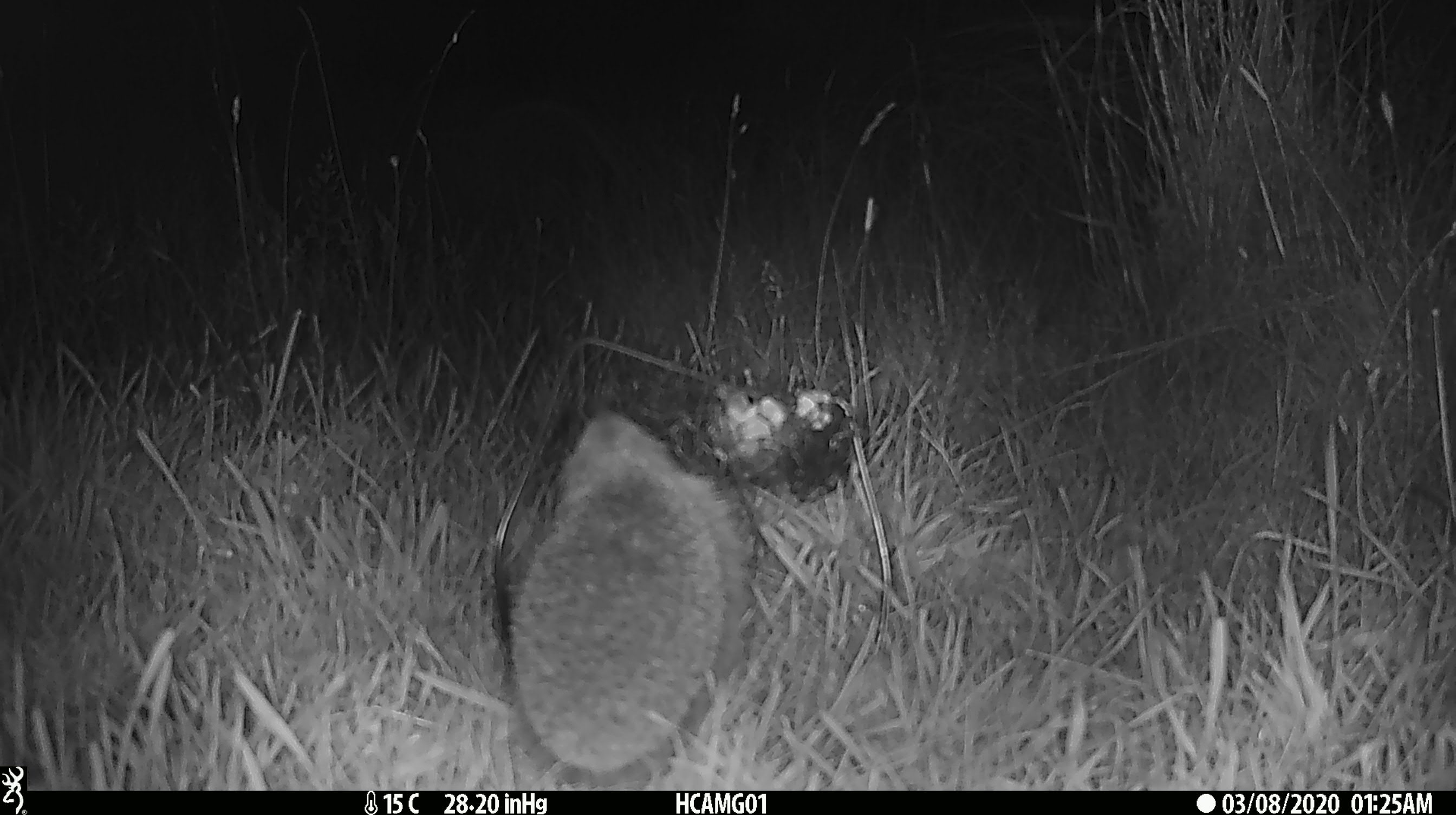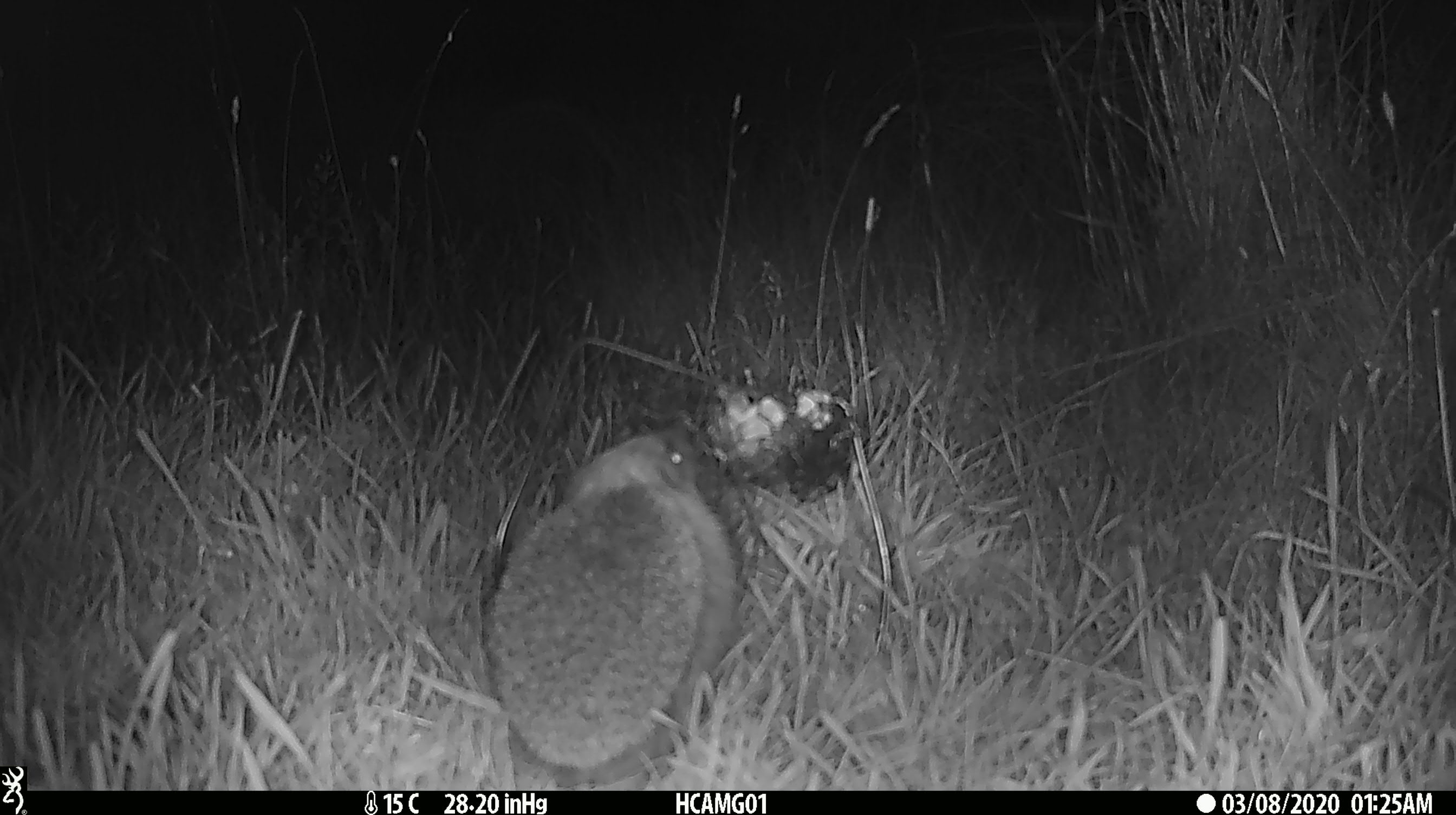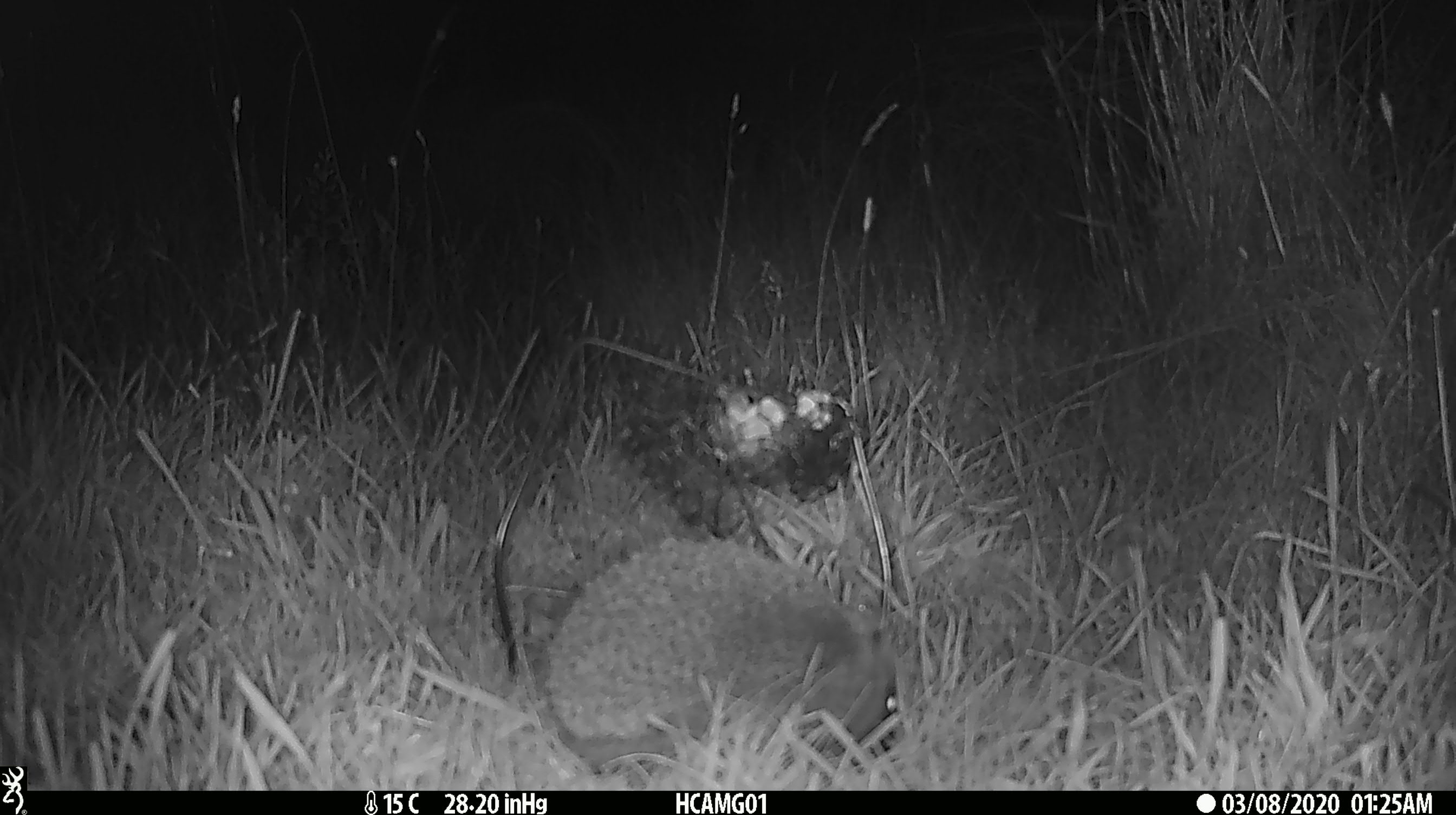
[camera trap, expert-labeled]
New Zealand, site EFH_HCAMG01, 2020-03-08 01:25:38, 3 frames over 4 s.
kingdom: Animalia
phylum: Chordata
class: Mammalia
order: Eulipotyphla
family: Erinaceidae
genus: Erinaceus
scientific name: Erinaceus europaeus europaeus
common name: european hedgehog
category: hedgehog